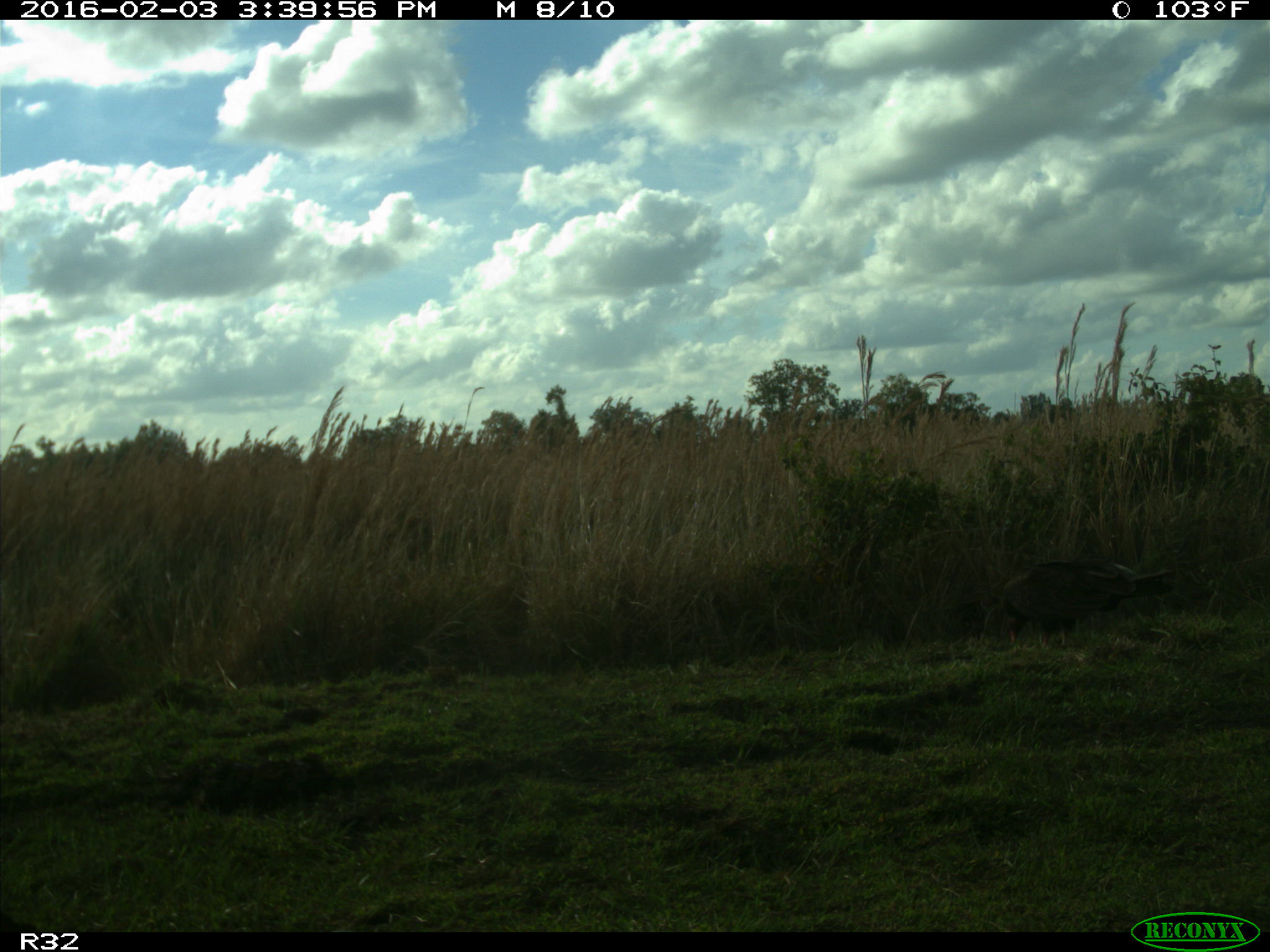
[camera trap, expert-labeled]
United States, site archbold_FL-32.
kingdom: Animalia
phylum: Chordata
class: Aves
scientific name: Aves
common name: birds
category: unidentified bird